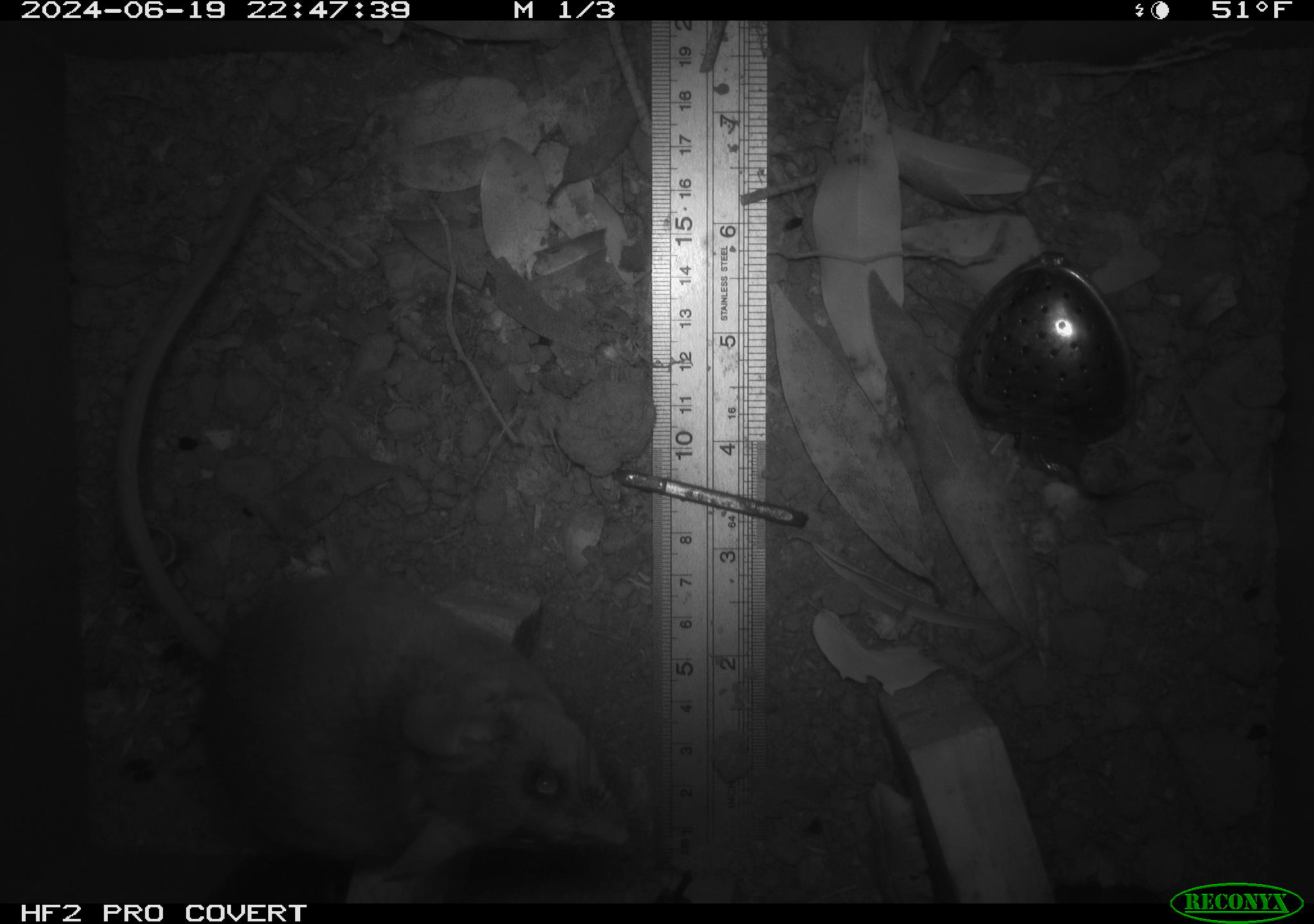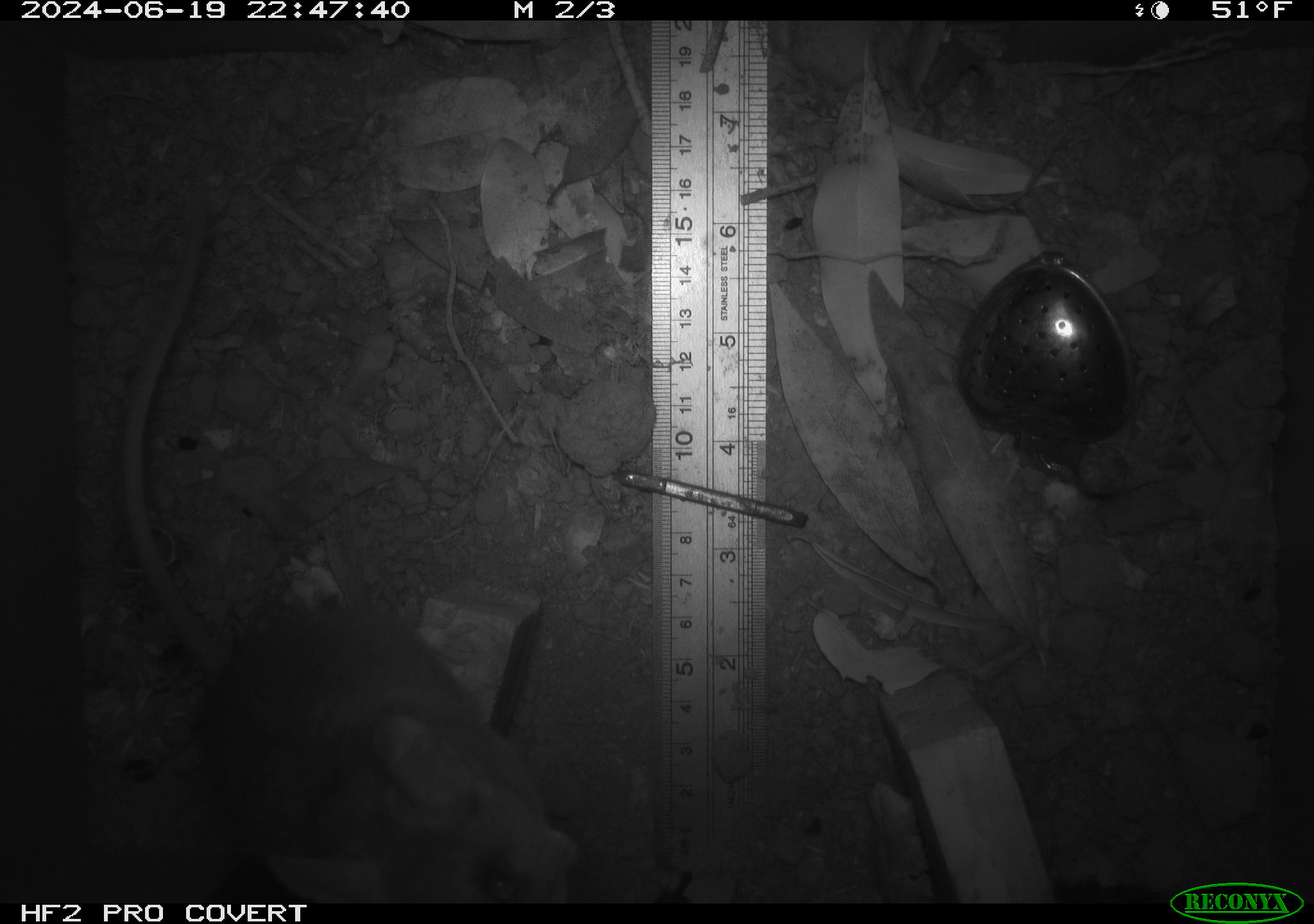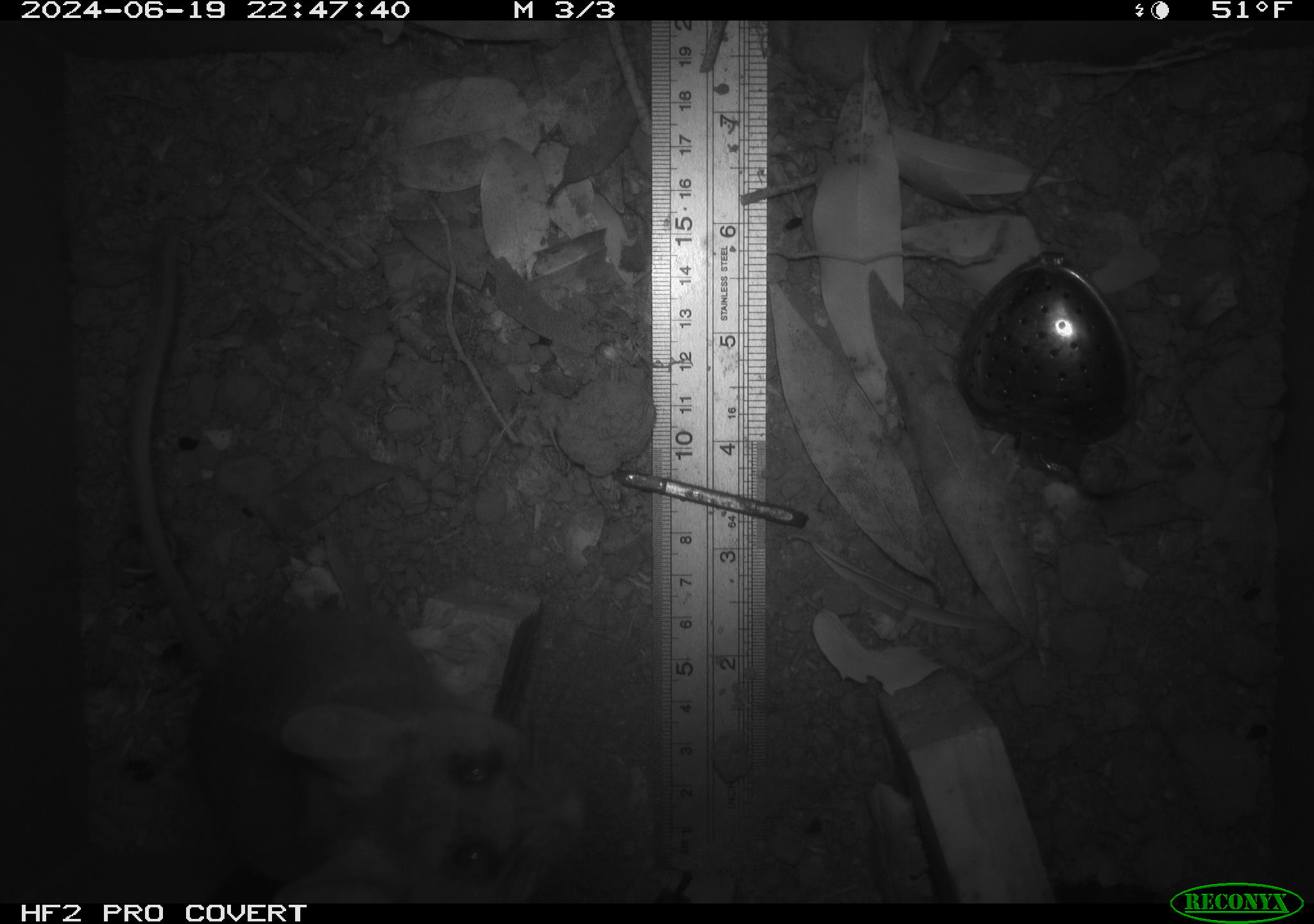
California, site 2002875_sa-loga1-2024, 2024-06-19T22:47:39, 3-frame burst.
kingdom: Animalia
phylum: Chordata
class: Mammalia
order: Rodentia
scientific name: Rodentia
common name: rodent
Rodent (Rodentia).